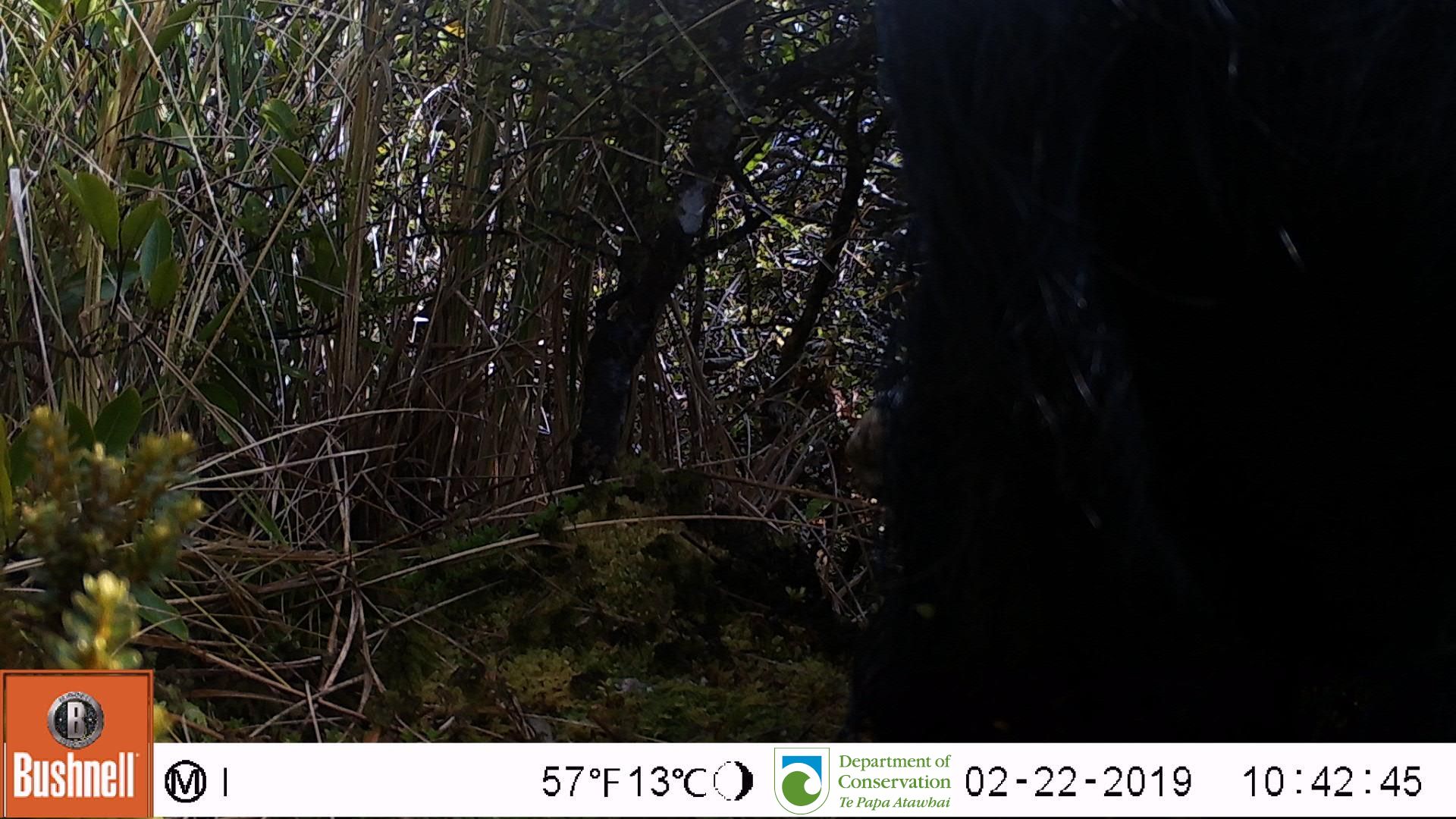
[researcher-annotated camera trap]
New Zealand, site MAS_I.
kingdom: Animalia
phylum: Chordata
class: Mammalia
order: Artiodactyla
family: Suidae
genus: Sus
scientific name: Sus scrofa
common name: pig